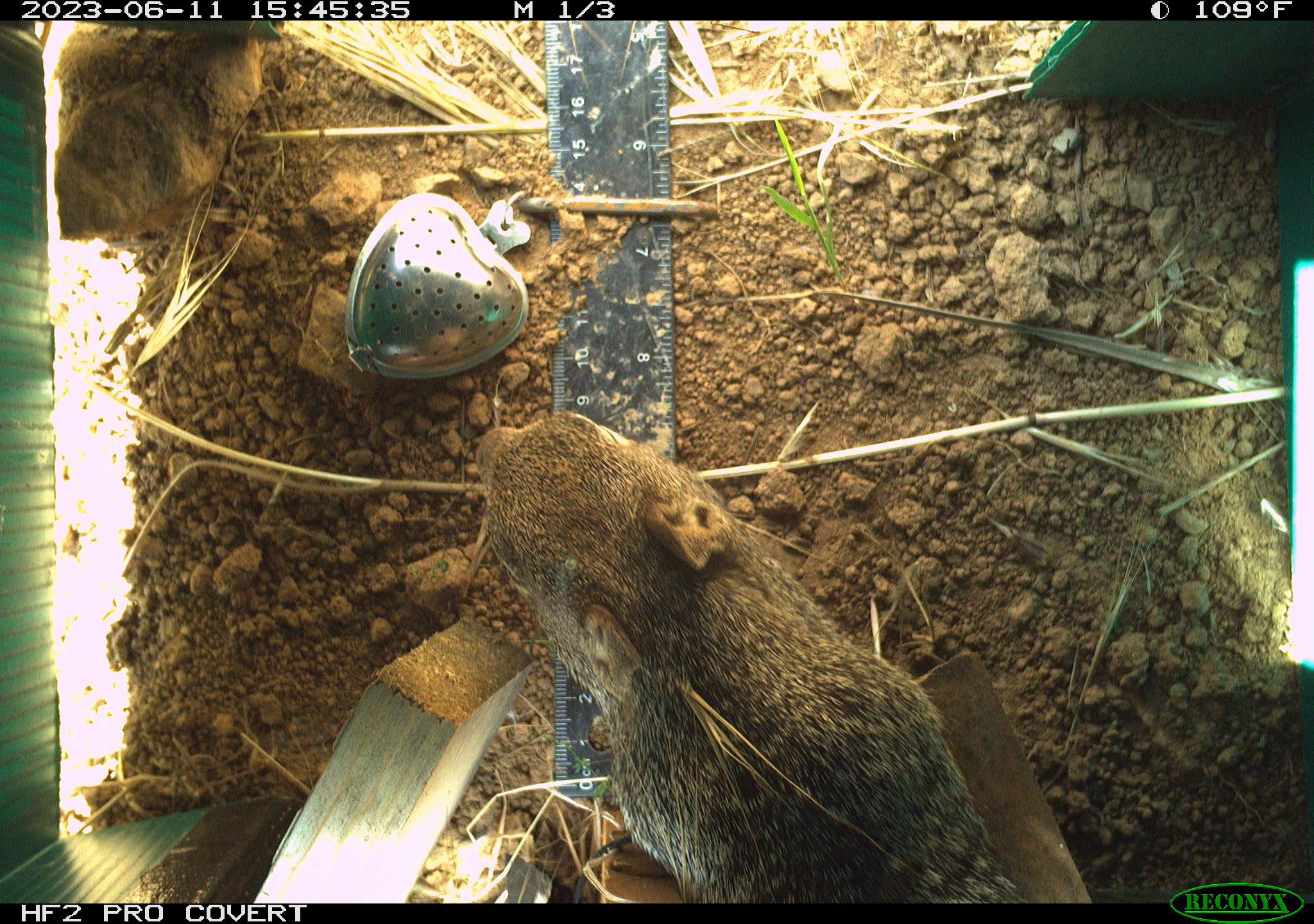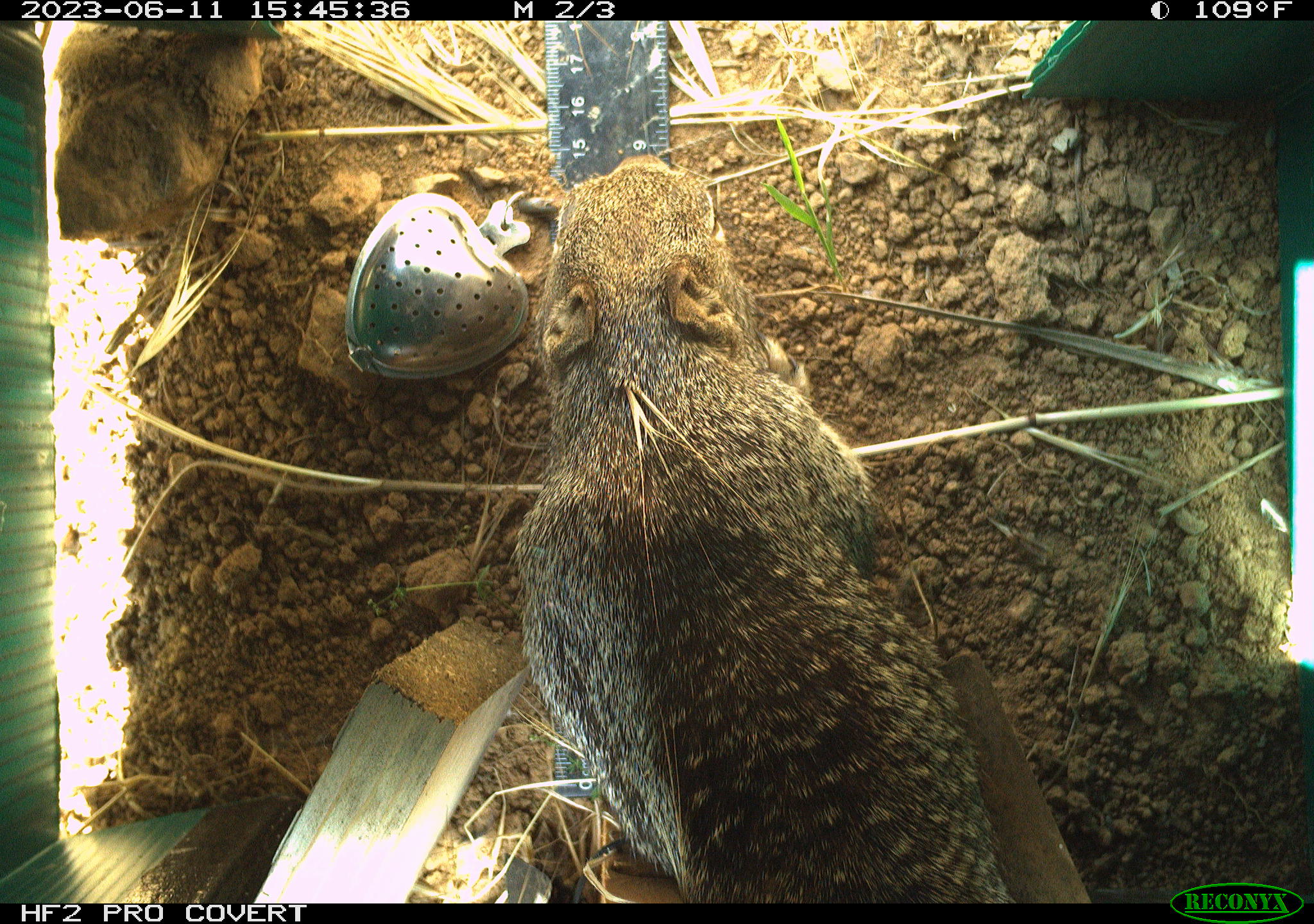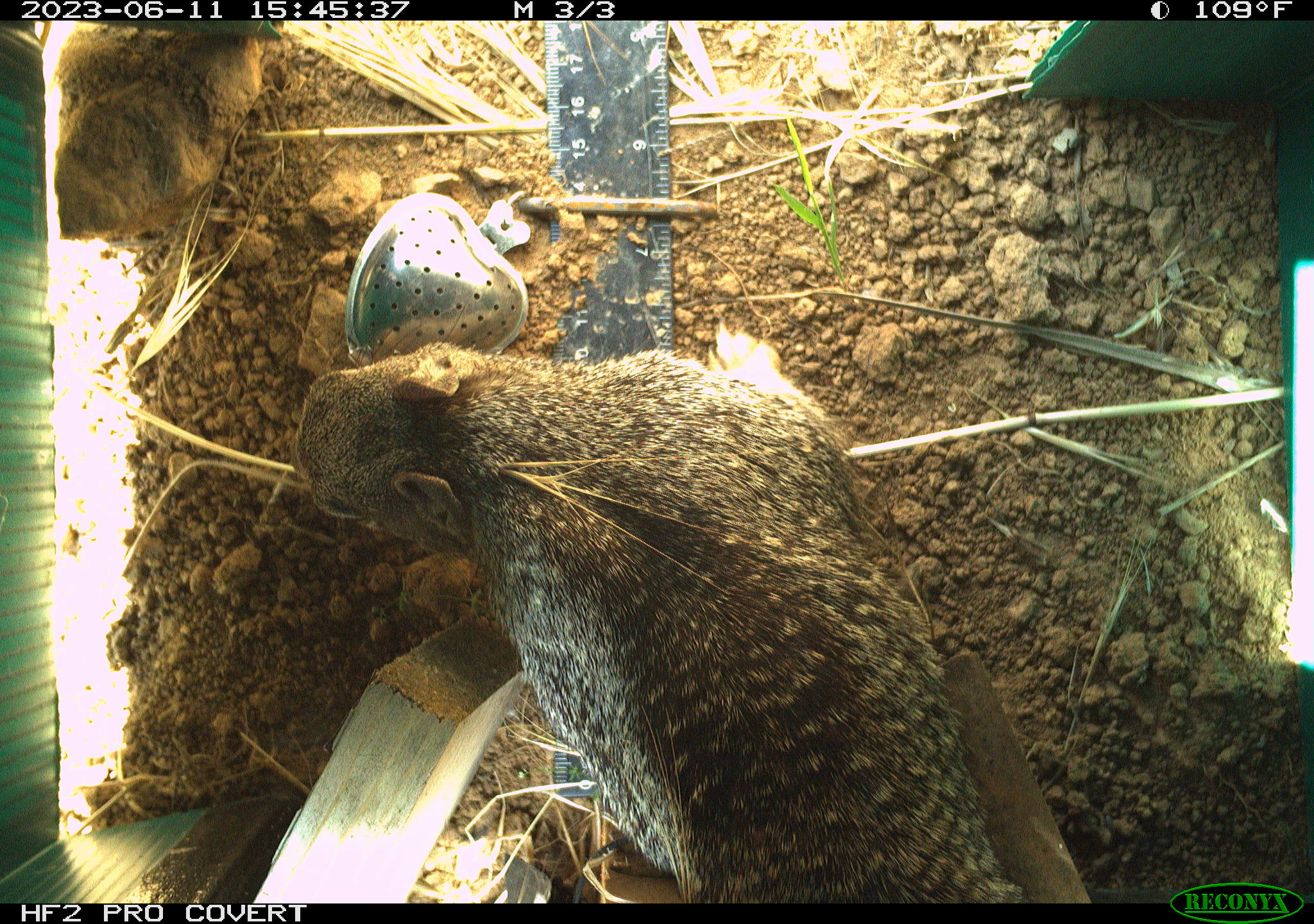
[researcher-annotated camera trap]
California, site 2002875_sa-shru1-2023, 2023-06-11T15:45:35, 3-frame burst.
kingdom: Animalia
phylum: Chordata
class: Mammalia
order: Rodentia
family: Sciuridae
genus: Otospermophilus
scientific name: Otospermophilus beecheyi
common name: california ground squirrel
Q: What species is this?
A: California ground squirrel (Otospermophilus beecheyi).